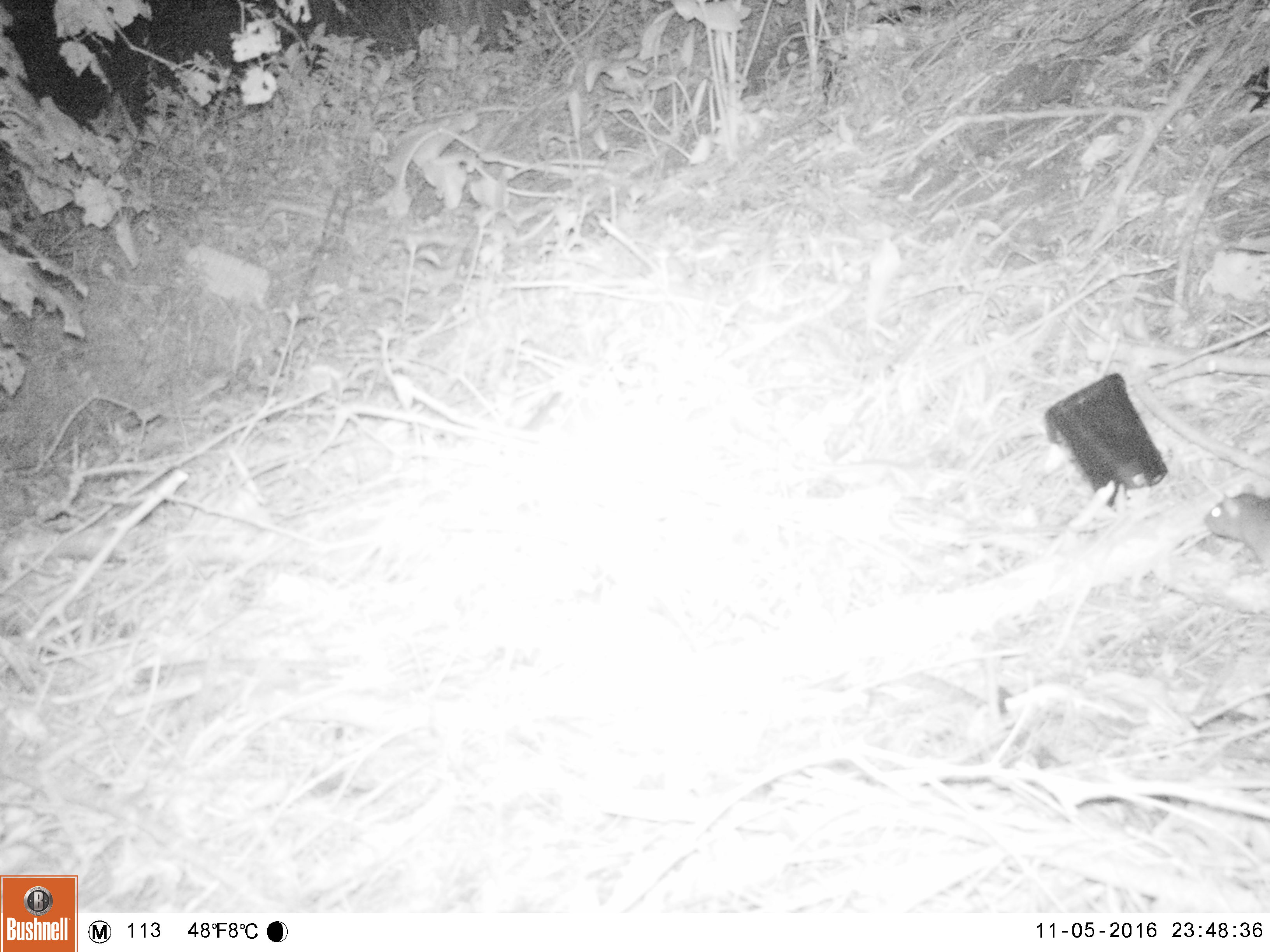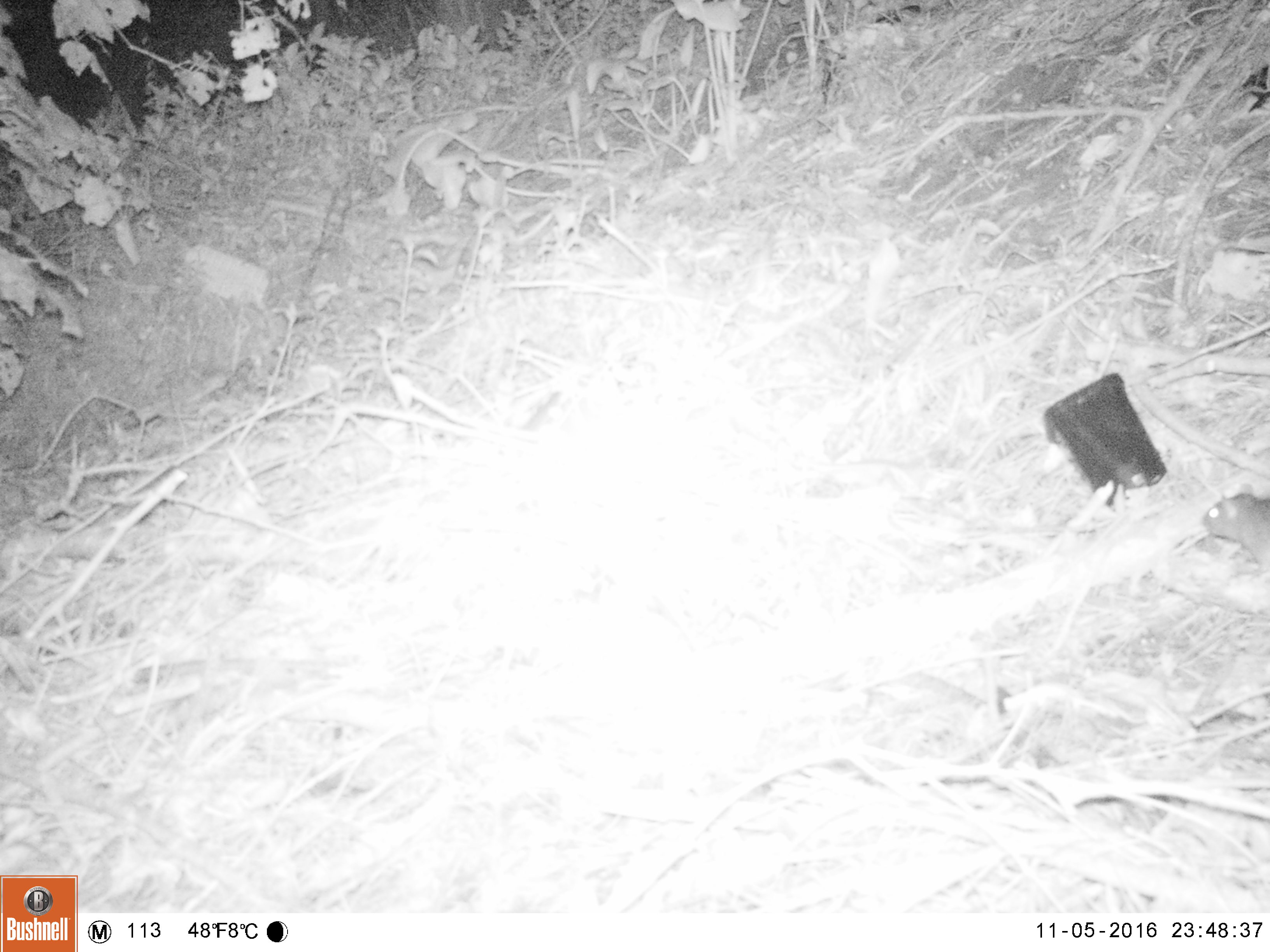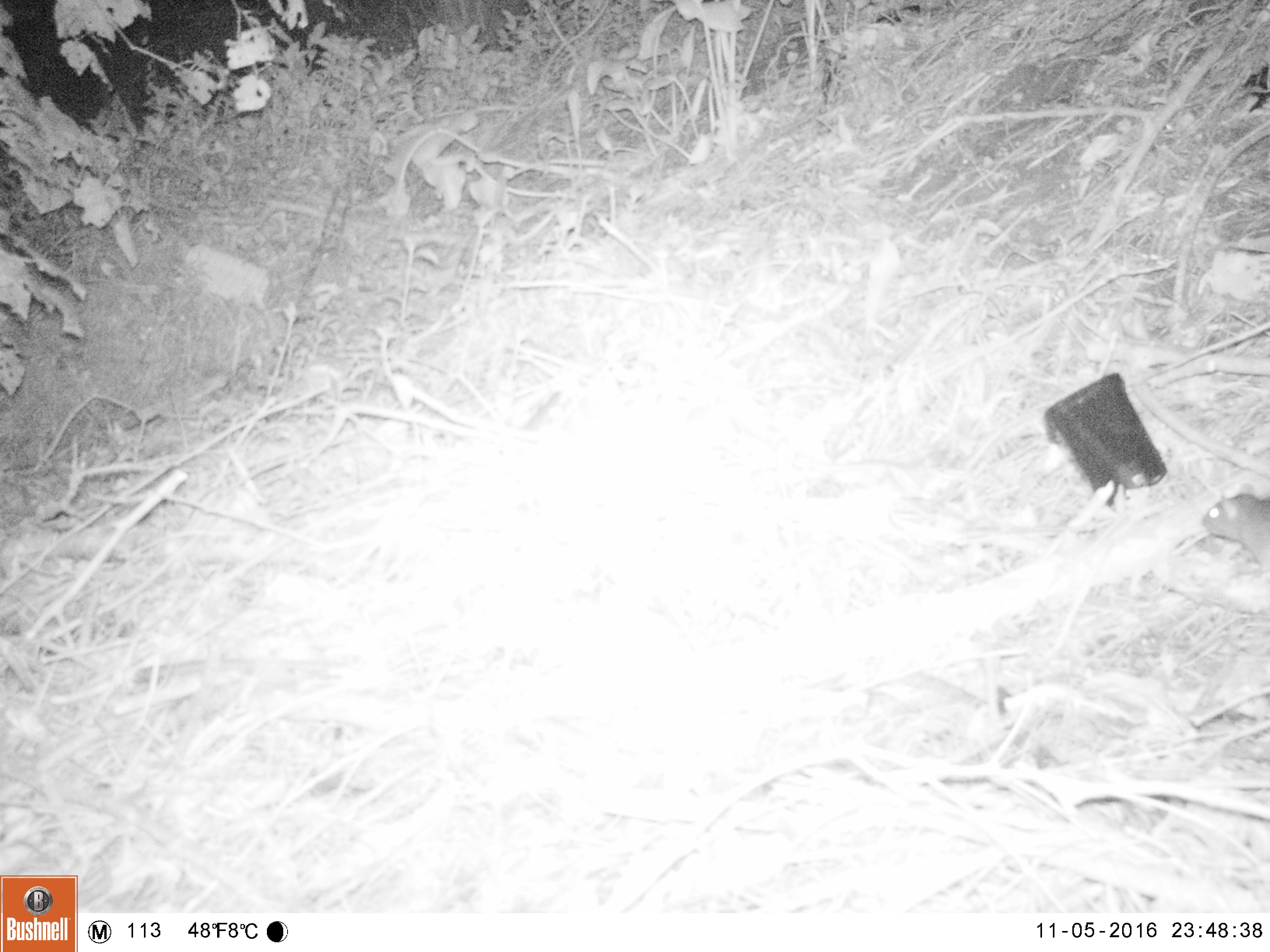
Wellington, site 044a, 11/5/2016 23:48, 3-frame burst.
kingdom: Animalia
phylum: Chordata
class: Mammalia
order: Rodentia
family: Muridae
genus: Rattus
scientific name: Rattus norvegicus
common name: norway rat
Norway rat (Rattus norvegicus).